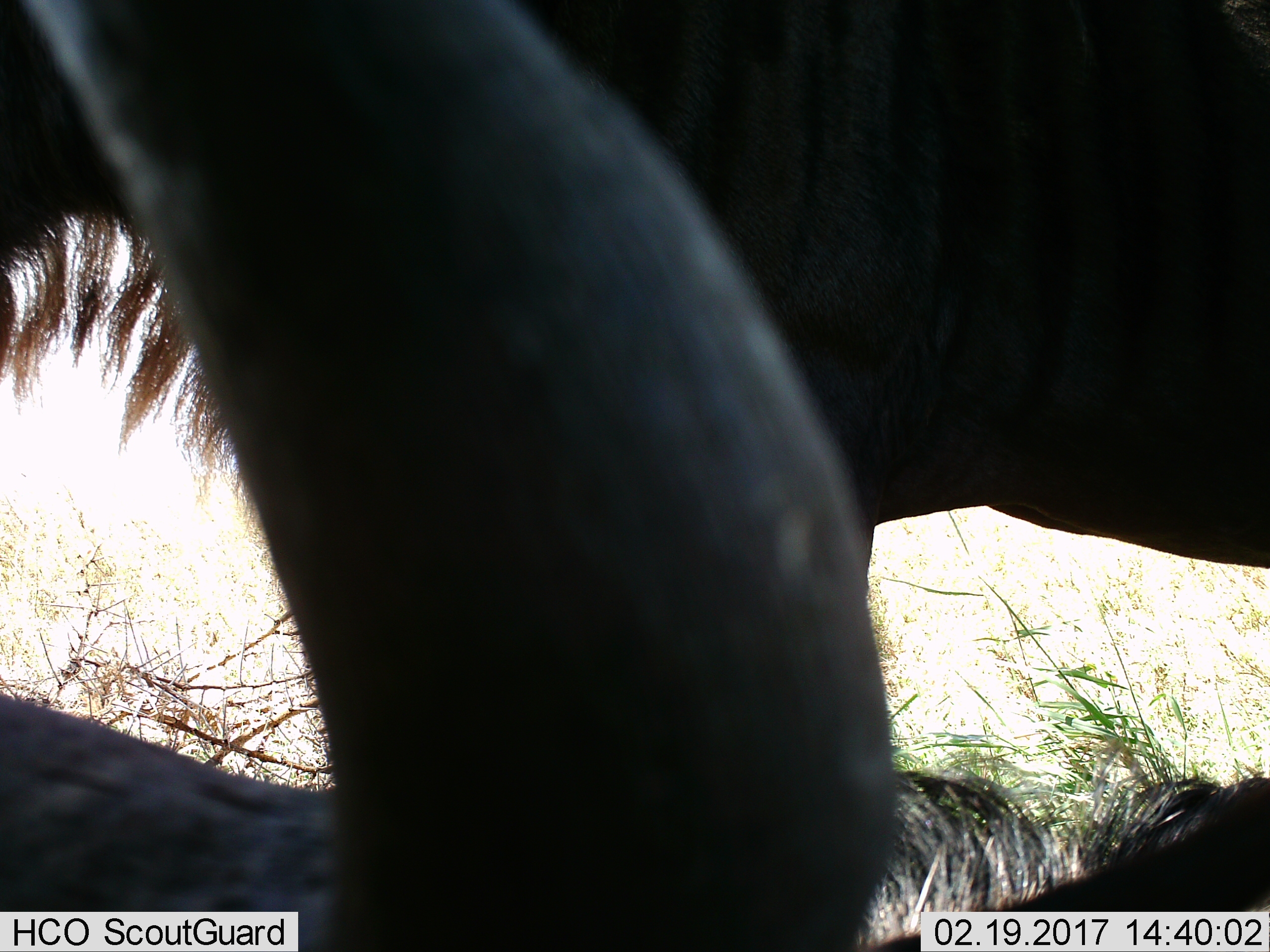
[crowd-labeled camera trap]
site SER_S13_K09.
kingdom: Animalia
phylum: Chordata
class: Mammalia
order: Artiodactyla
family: Bovidae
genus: Connochaetes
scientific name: Connochaetes taurinus taurinus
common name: blue wildebeest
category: wildebeestblue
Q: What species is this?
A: Wildebeestblue (blue wildebeest) (Connochaetes taurinus taurinus).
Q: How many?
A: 2.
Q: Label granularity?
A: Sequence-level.